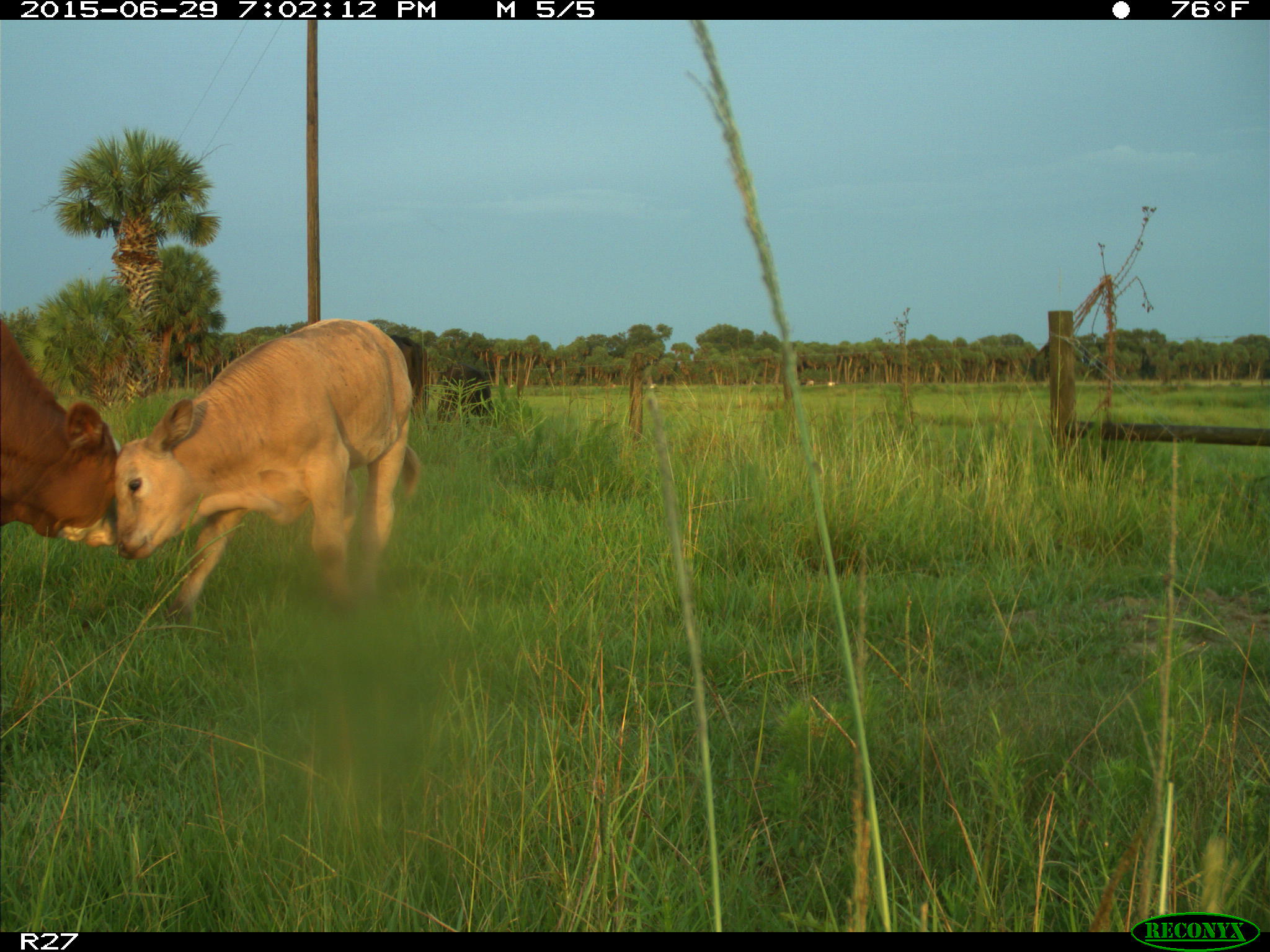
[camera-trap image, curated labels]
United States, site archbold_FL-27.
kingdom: Animalia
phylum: Chordata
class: Mammalia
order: Artiodactyla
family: Bovidae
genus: Bos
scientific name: Bos taurus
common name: domestic cow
Bos taurus (domestic cow).